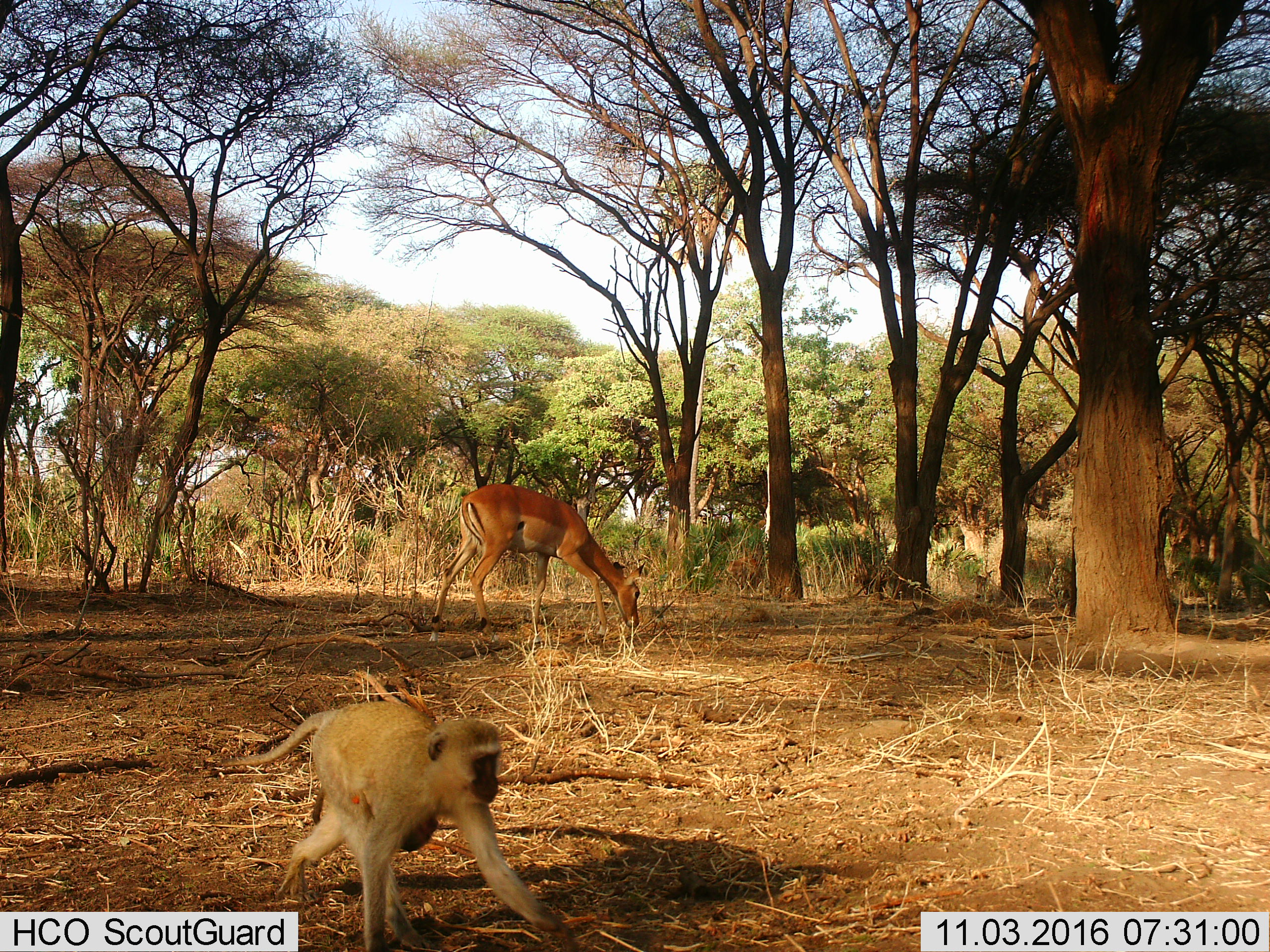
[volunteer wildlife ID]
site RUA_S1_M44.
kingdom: Animalia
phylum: Chordata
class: Mammalia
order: Artiodactyla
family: Bovidae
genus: Aepyceros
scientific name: Aepyceros melampus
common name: impala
Impala (Aepyceros melampus), count 2. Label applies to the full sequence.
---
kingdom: Animalia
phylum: Chordata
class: Mammalia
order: Primates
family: Cercopithecidae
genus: Chlorocebus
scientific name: Chlorocebus pygerythrus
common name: vervet monkey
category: monkeyvervet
Monkeyvervet (vervet monkey) (Chlorocebus pygerythrus), count 2. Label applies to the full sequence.